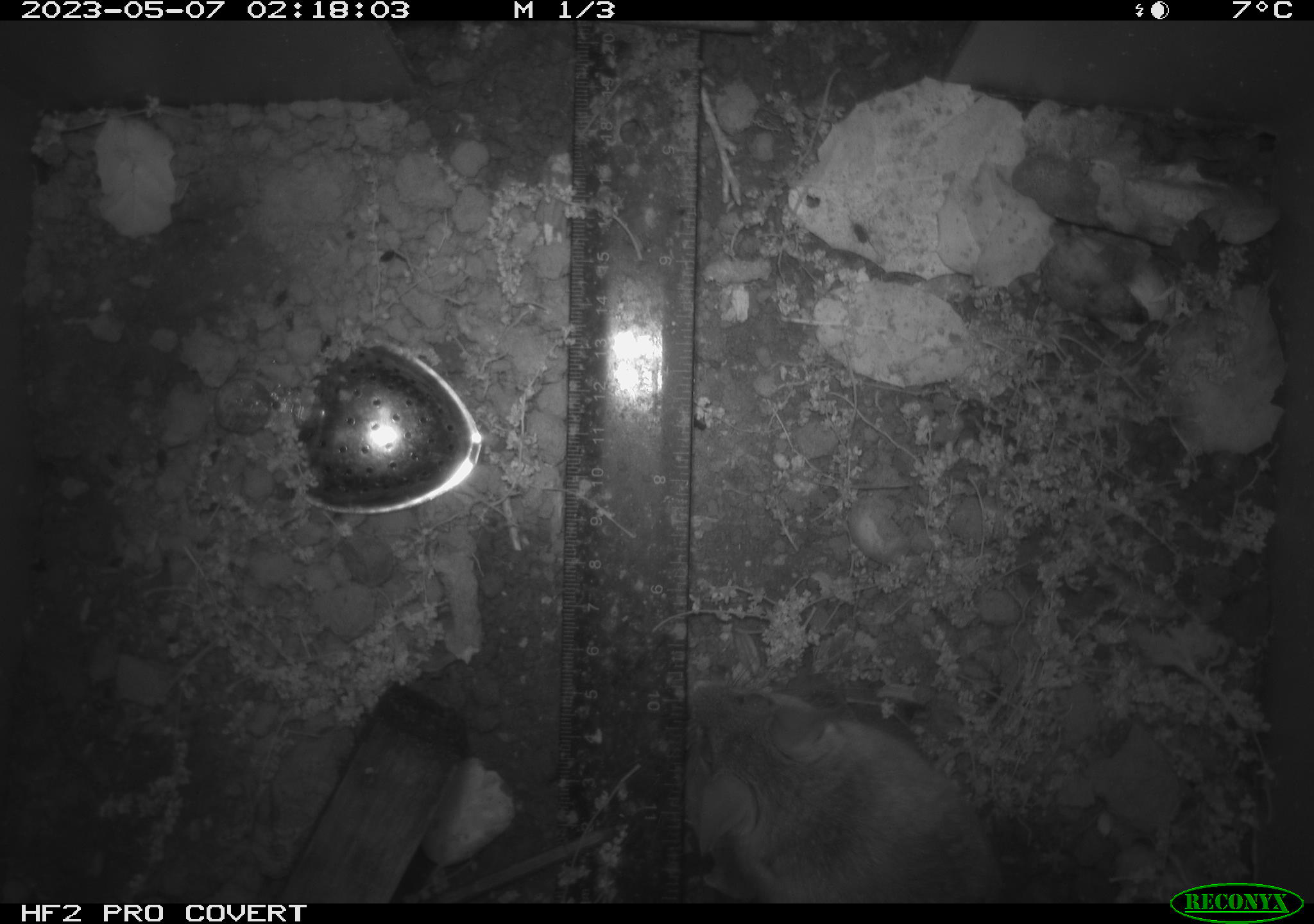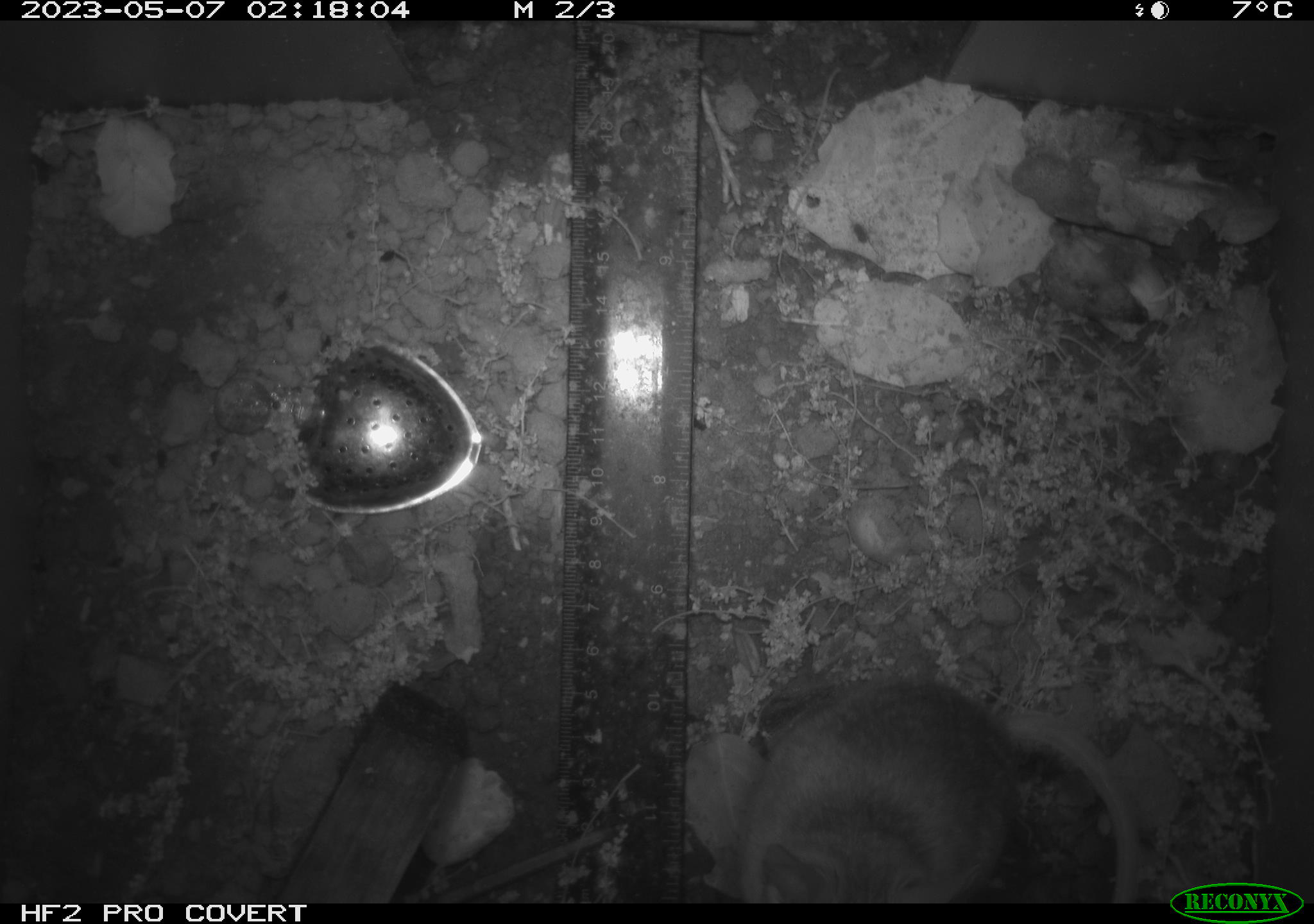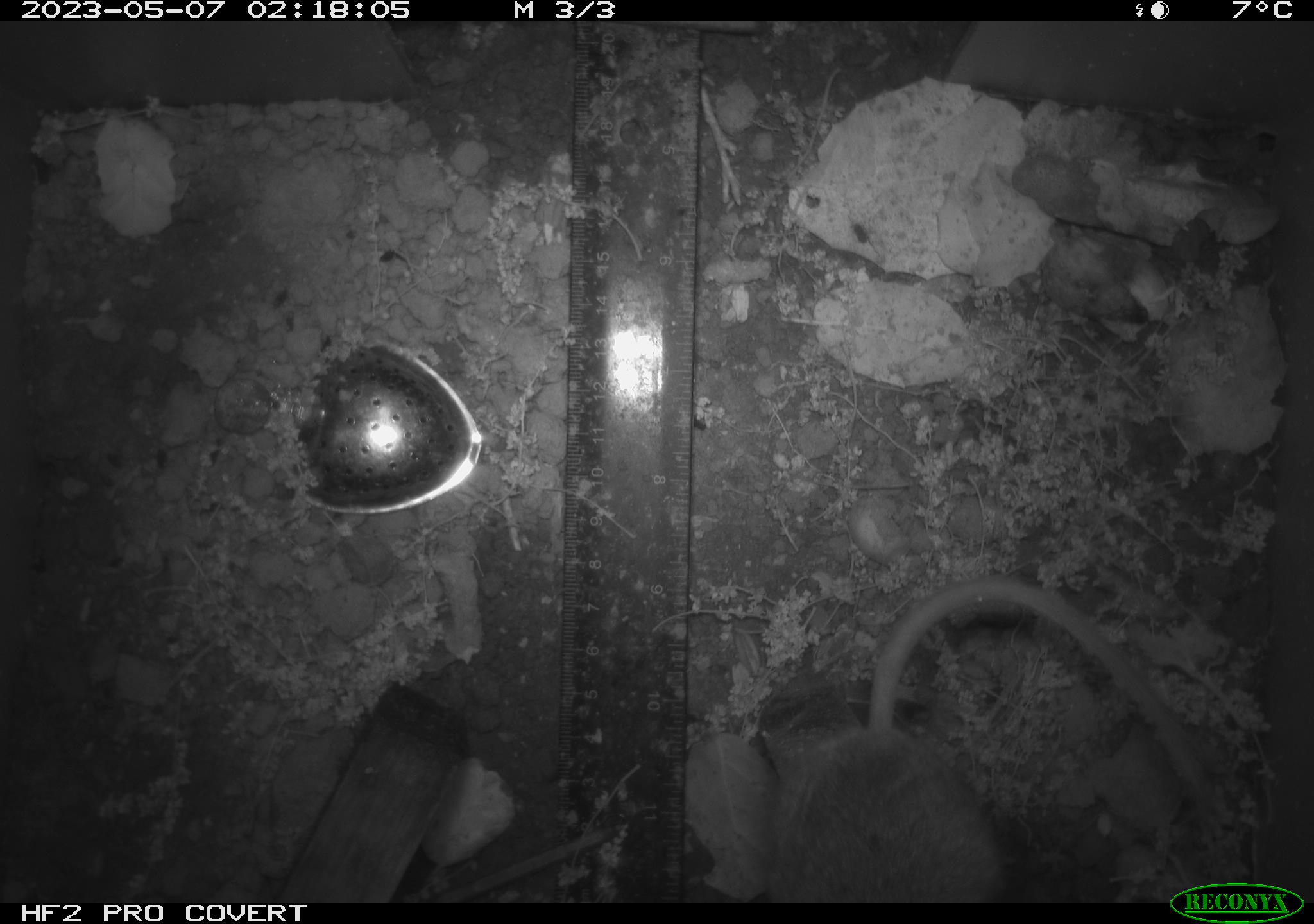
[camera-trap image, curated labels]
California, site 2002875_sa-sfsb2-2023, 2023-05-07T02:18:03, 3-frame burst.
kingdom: Animalia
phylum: Chordata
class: Mammalia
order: Rodentia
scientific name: Rodentia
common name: mouse species